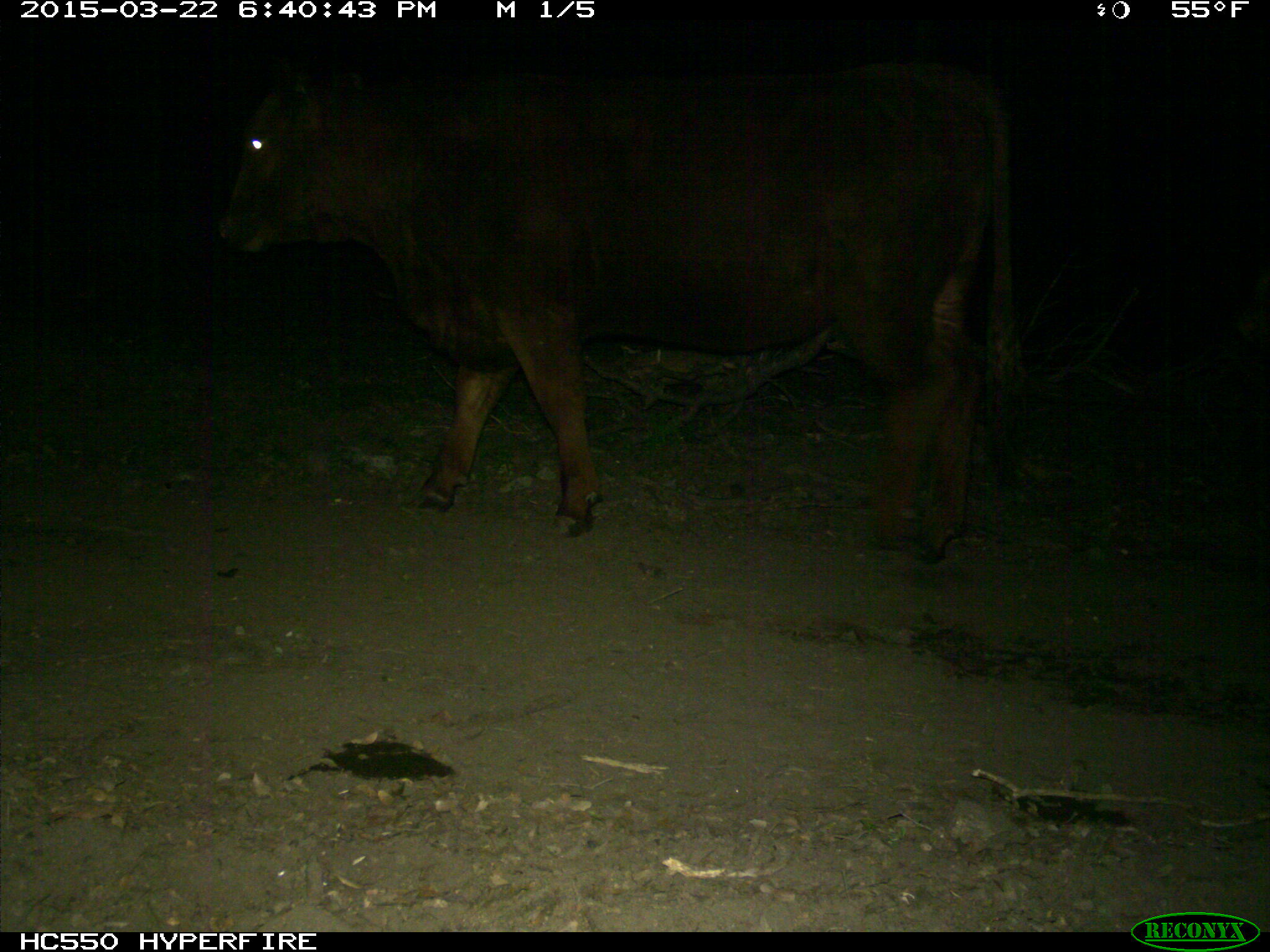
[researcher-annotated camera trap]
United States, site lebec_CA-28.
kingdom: Animalia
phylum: Chordata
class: Mammalia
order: Artiodactyla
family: Bovidae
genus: Bos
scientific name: Bos taurus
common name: domestic cow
Bos taurus (domestic cow).